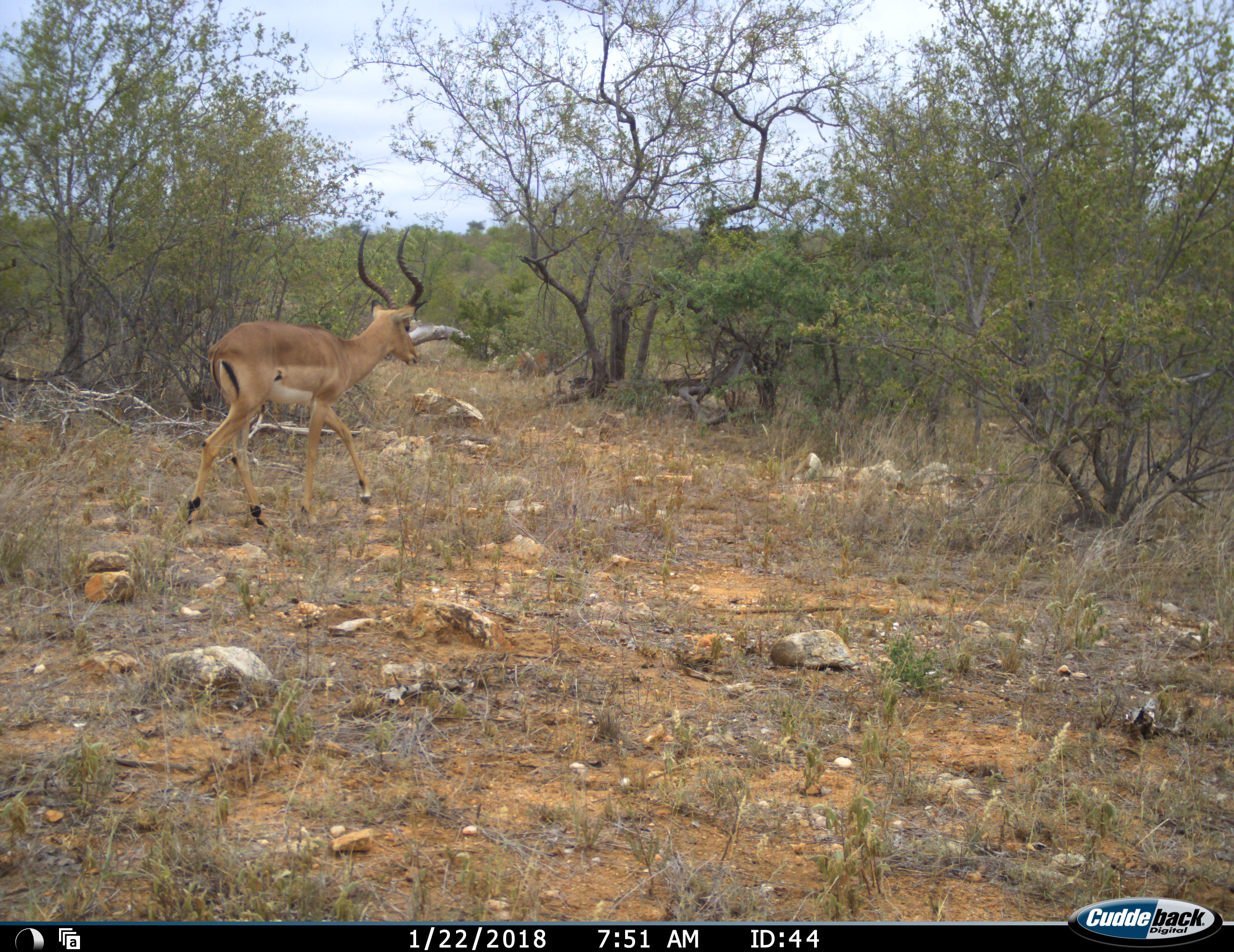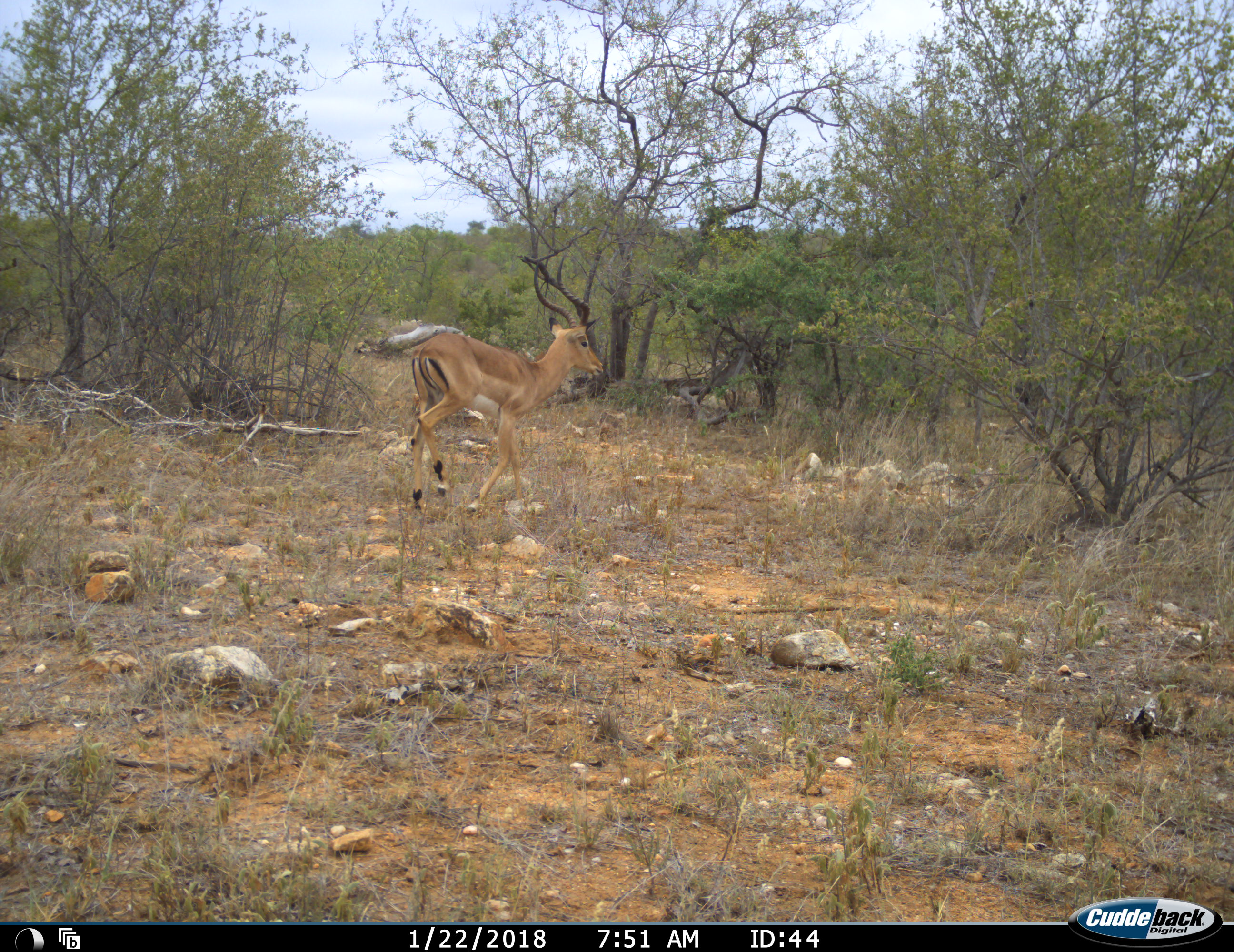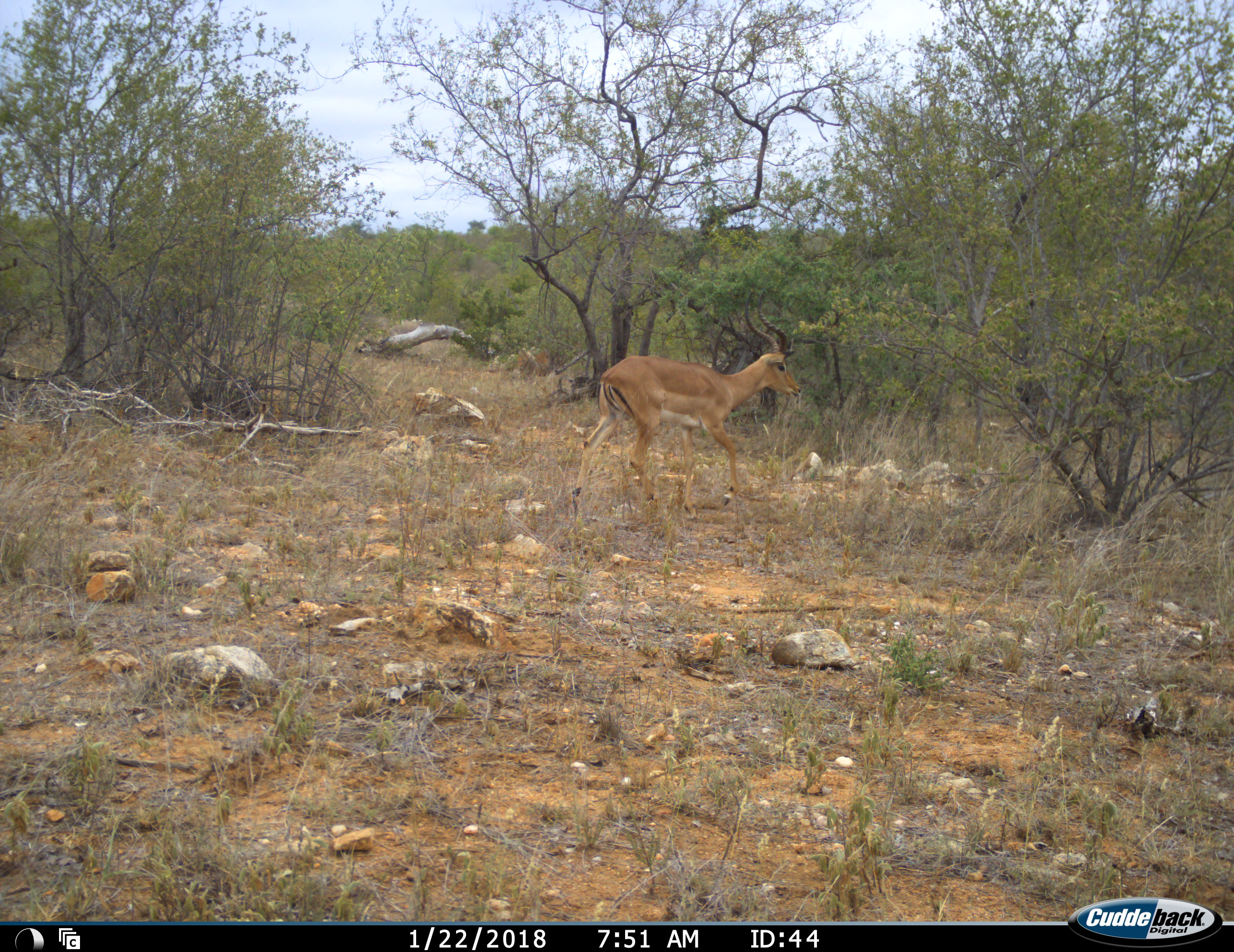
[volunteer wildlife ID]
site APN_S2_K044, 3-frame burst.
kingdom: Animalia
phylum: Chordata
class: Mammalia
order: Artiodactyla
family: Bovidae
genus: Aepyceros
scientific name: Aepyceros melampus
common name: impala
Impala (Aepyceros melampus), count 1. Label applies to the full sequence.